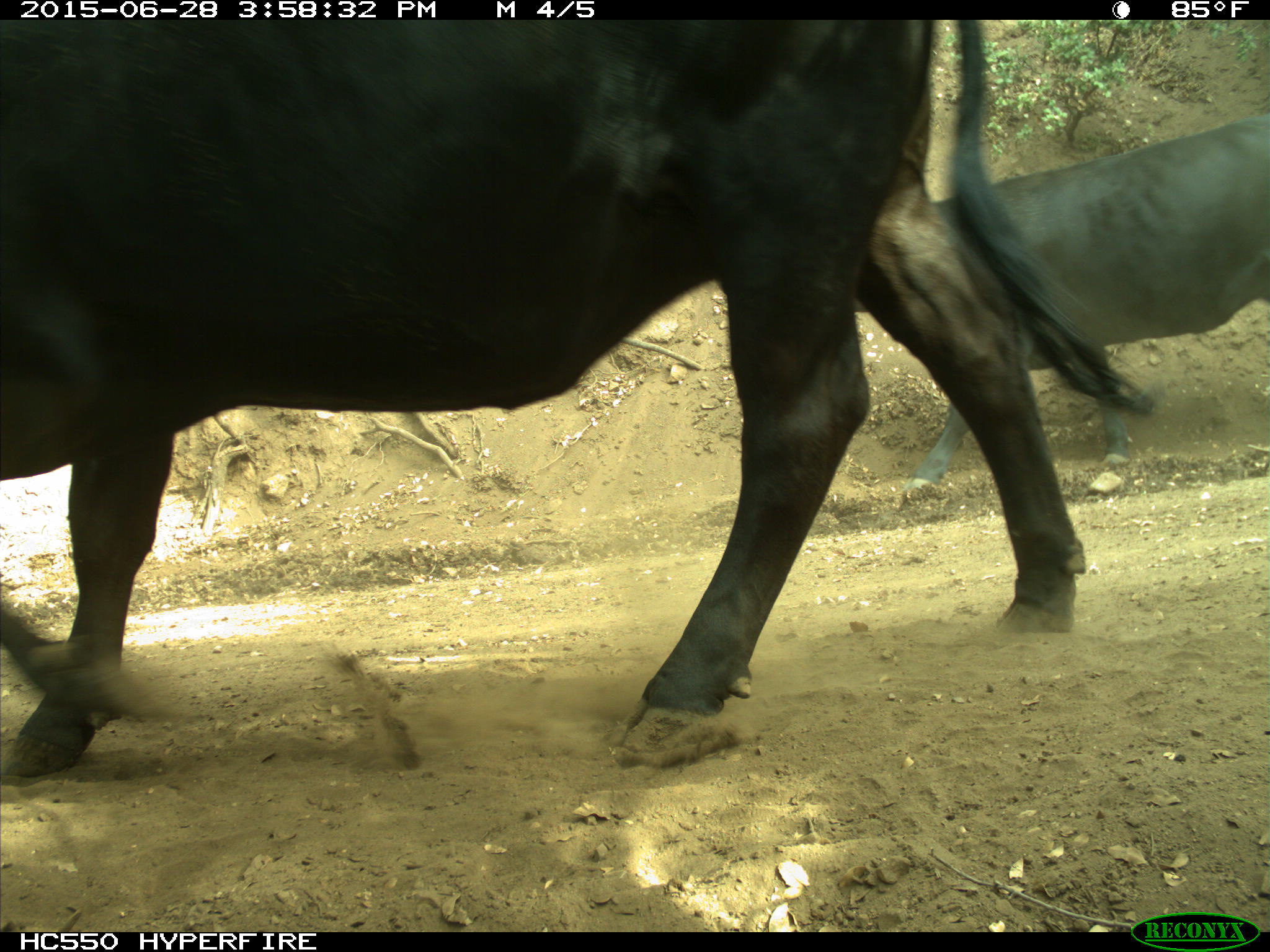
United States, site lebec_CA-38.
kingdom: Animalia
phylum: Chordata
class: Mammalia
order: Artiodactyla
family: Bovidae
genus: Bos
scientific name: Bos taurus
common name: domestic cow